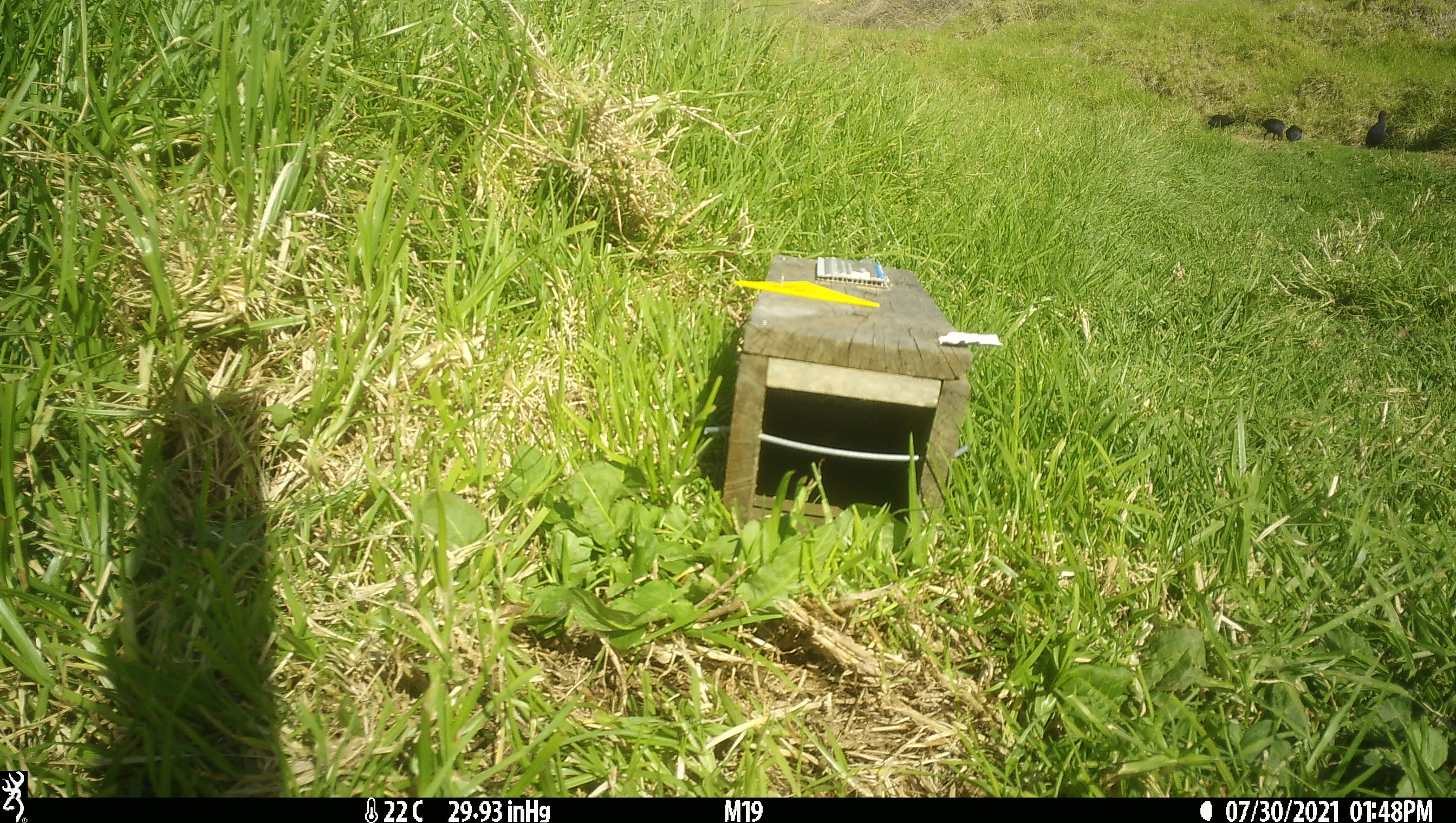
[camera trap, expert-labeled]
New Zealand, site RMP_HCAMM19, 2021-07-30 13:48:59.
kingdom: Animalia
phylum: Chordata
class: Aves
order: Gruiformes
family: Rallidae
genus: Porphyrio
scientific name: Porphyrio melanotus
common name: australasian swamphen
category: pukeko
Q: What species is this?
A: Pukeko (australasian swamphen) (Porphyrio melanotus).